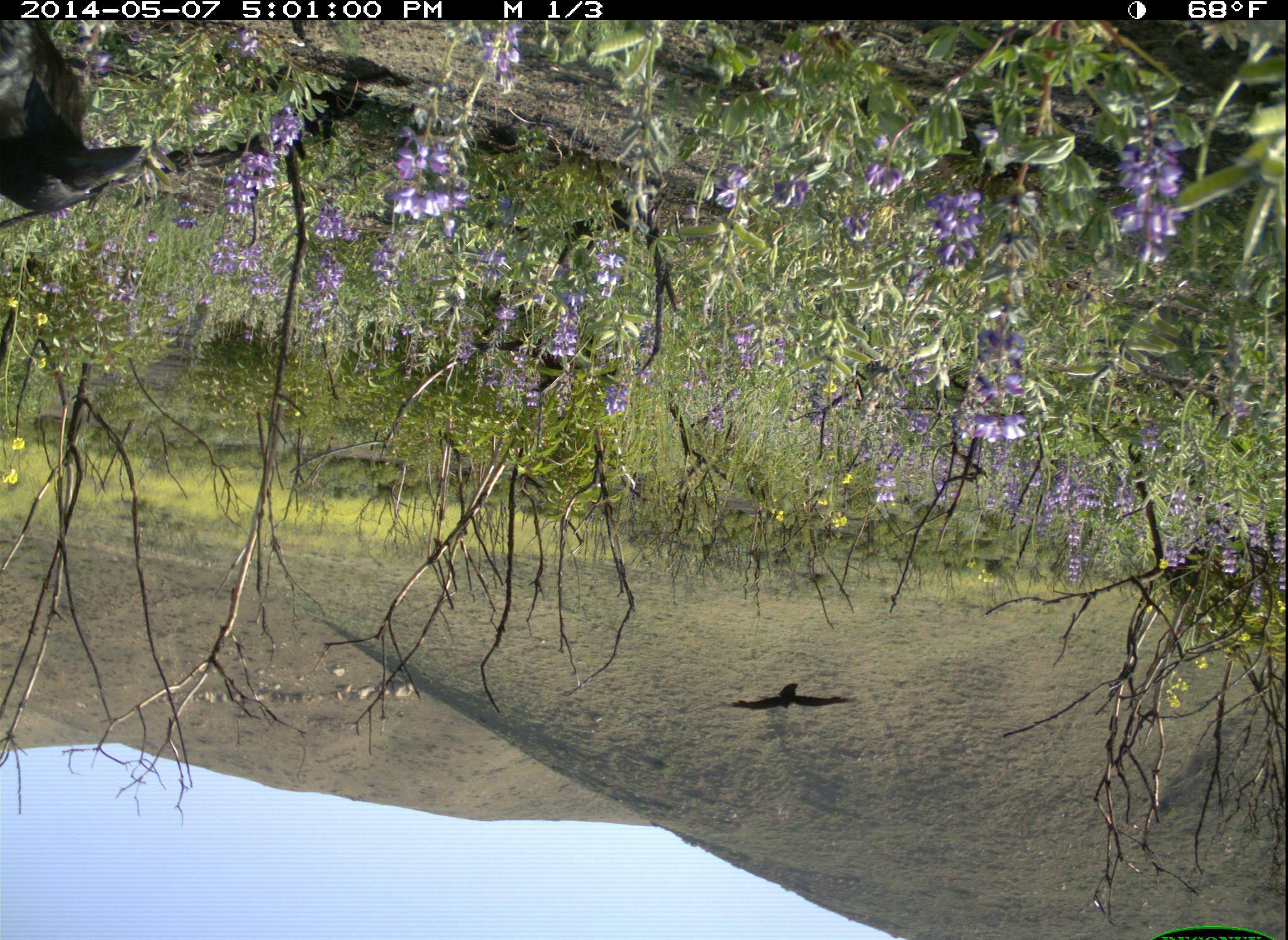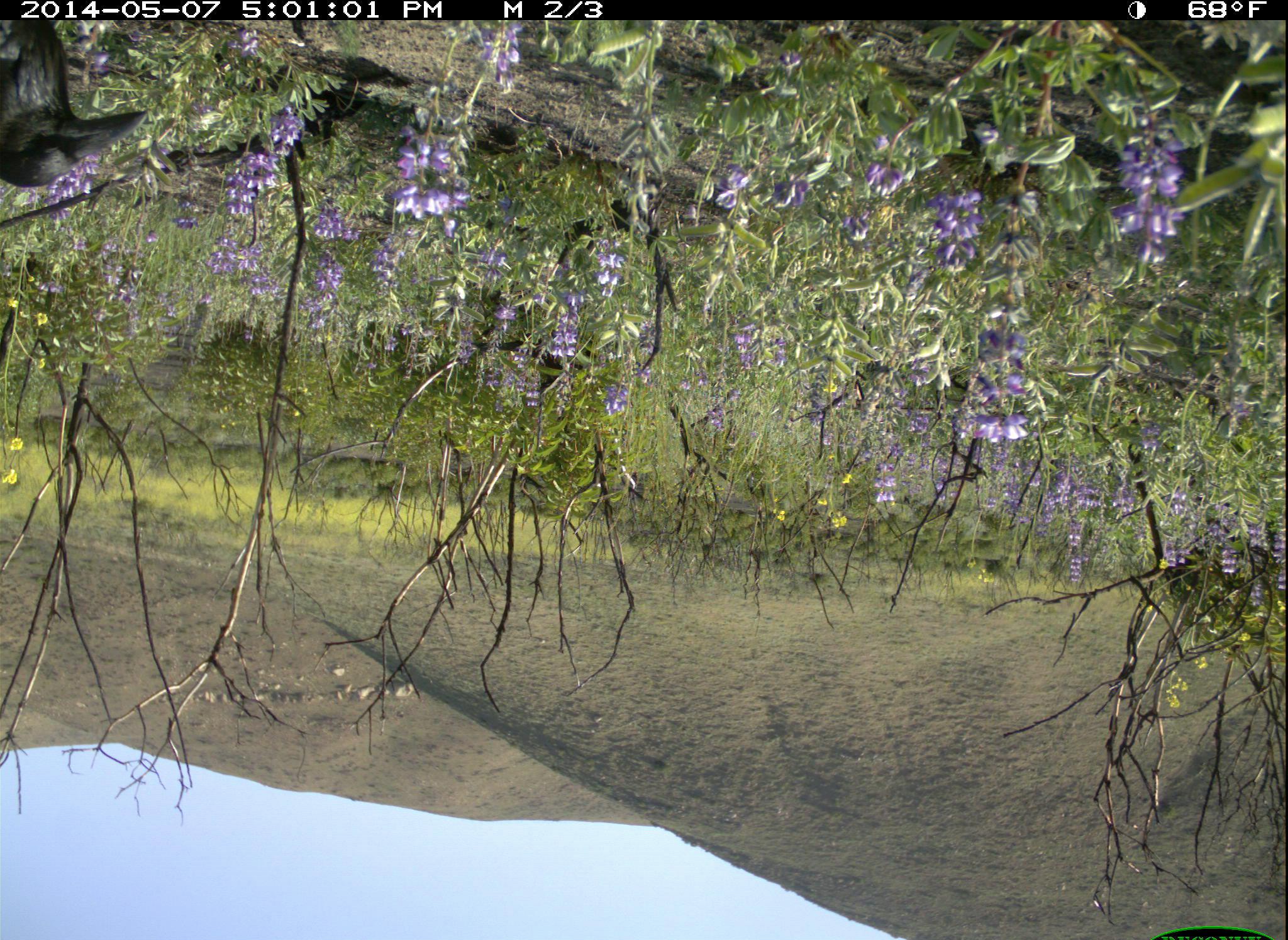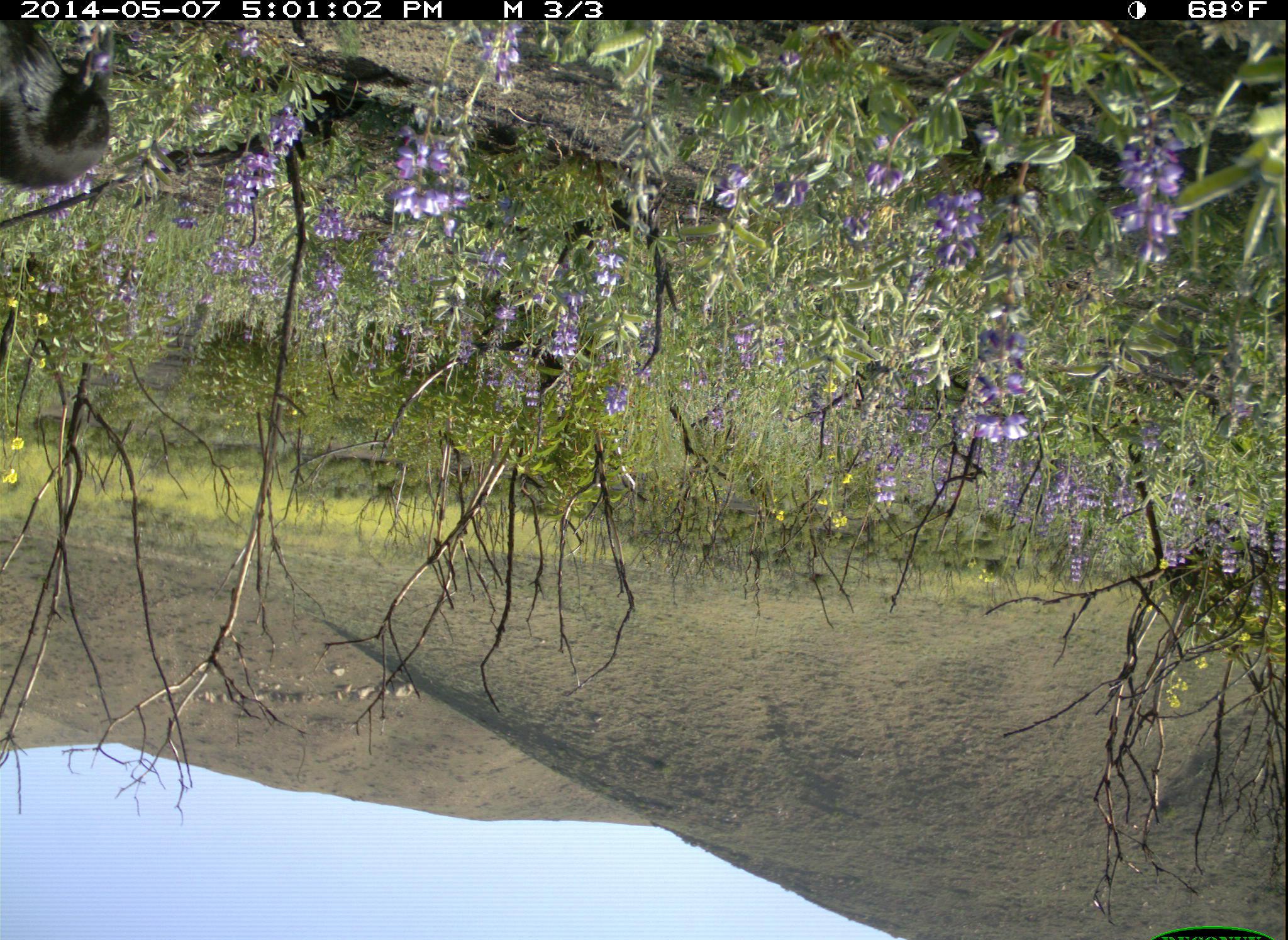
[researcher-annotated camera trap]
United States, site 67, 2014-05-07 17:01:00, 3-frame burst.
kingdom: Animalia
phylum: Chordata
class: Aves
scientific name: Aves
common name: bird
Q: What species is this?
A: Bird (Aves).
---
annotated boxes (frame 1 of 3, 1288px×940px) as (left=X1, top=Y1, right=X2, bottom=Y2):
bird: (left=2, top=16, right=143, bottom=219)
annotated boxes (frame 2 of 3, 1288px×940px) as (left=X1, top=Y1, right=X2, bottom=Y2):
bird: (left=0, top=18, right=148, bottom=188)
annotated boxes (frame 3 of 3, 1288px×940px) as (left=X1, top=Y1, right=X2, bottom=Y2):
bird: (left=0, top=19, right=116, bottom=189)